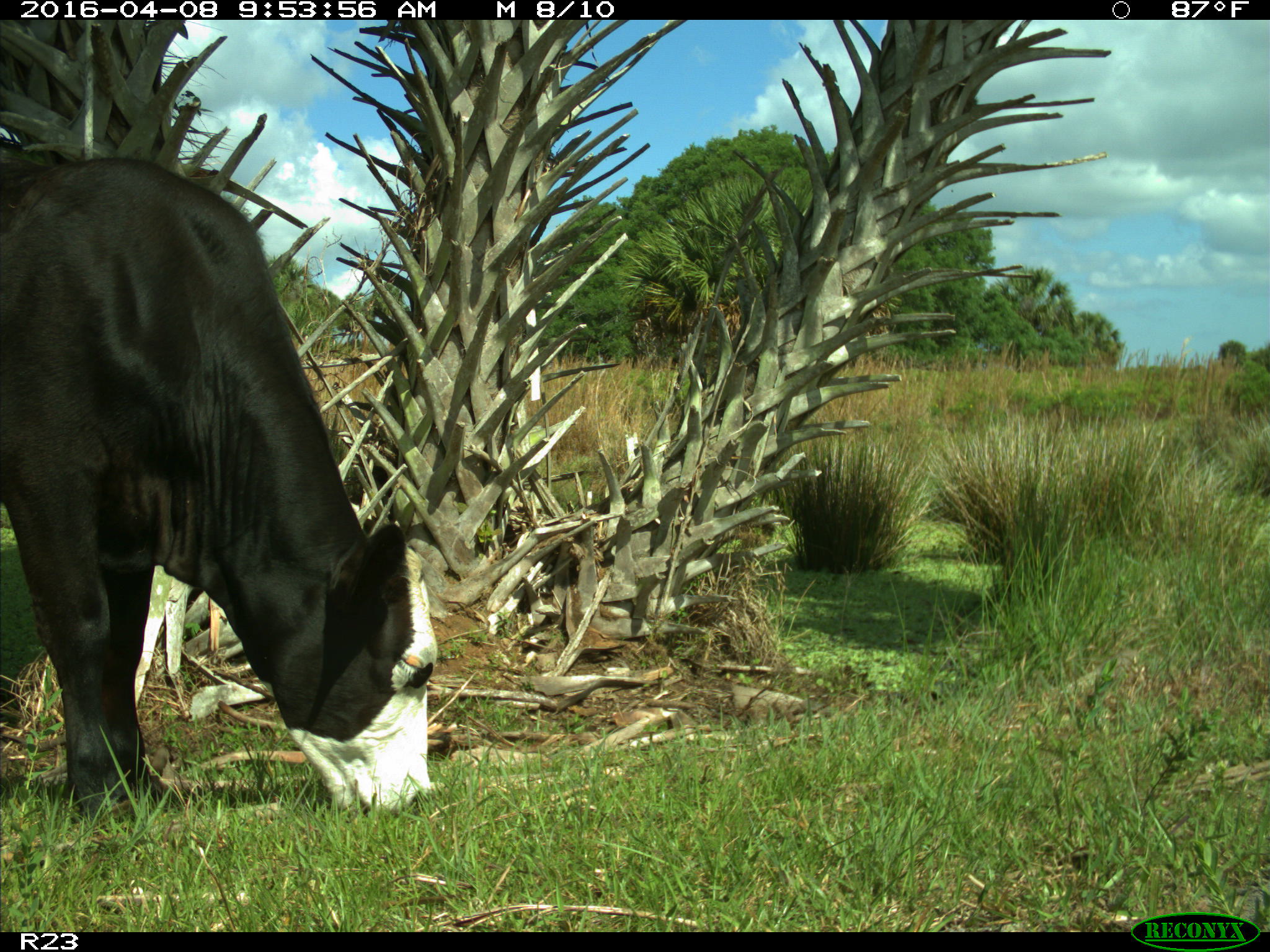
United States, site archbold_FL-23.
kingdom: Animalia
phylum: Chordata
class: Mammalia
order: Artiodactyla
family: Bovidae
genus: Bos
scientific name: Bos taurus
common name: domestic cow